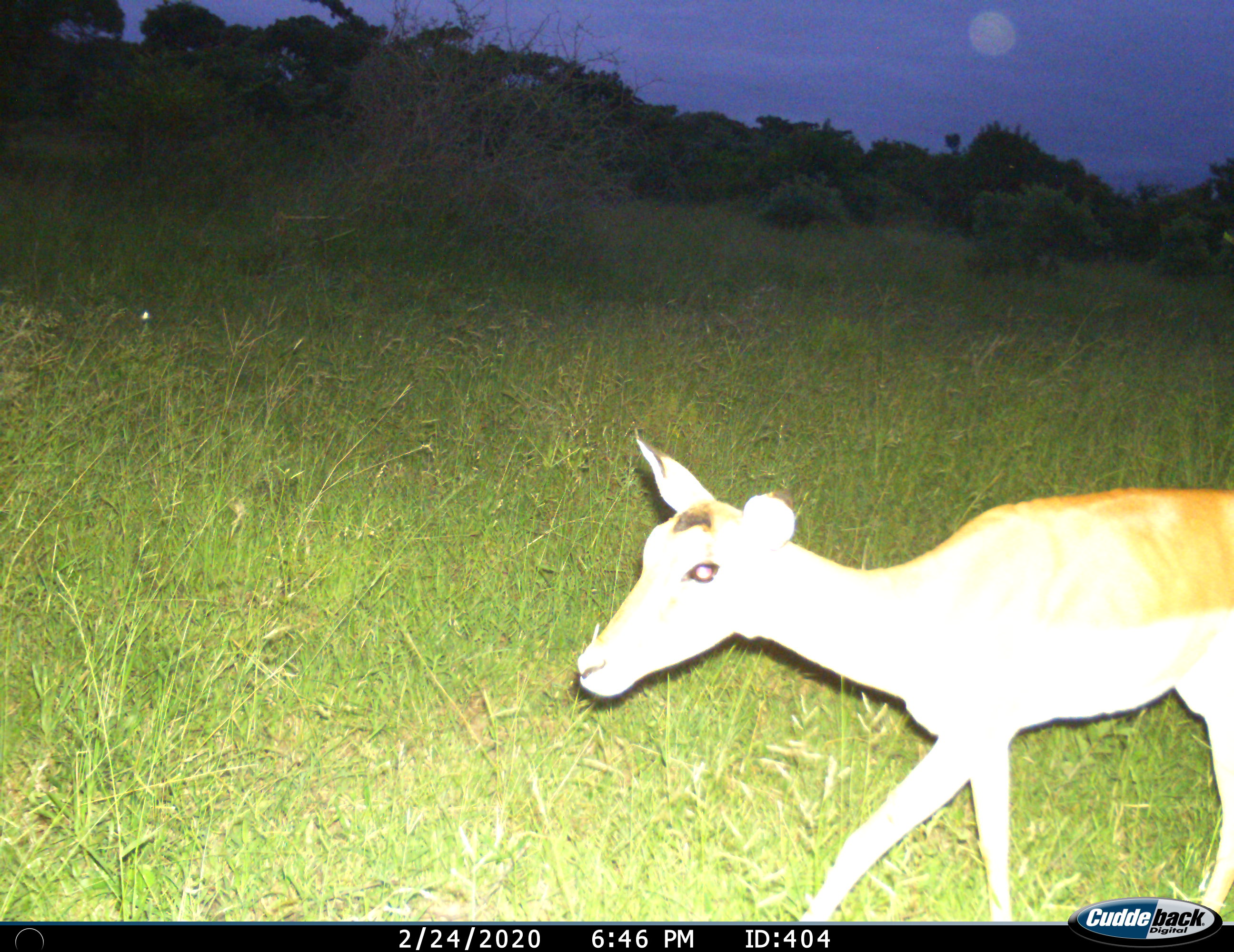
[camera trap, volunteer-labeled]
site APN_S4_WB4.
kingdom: Animalia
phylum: Chordata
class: Mammalia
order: Artiodactyla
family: Bovidae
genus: Aepyceros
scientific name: Aepyceros melampus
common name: impala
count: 1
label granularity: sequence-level